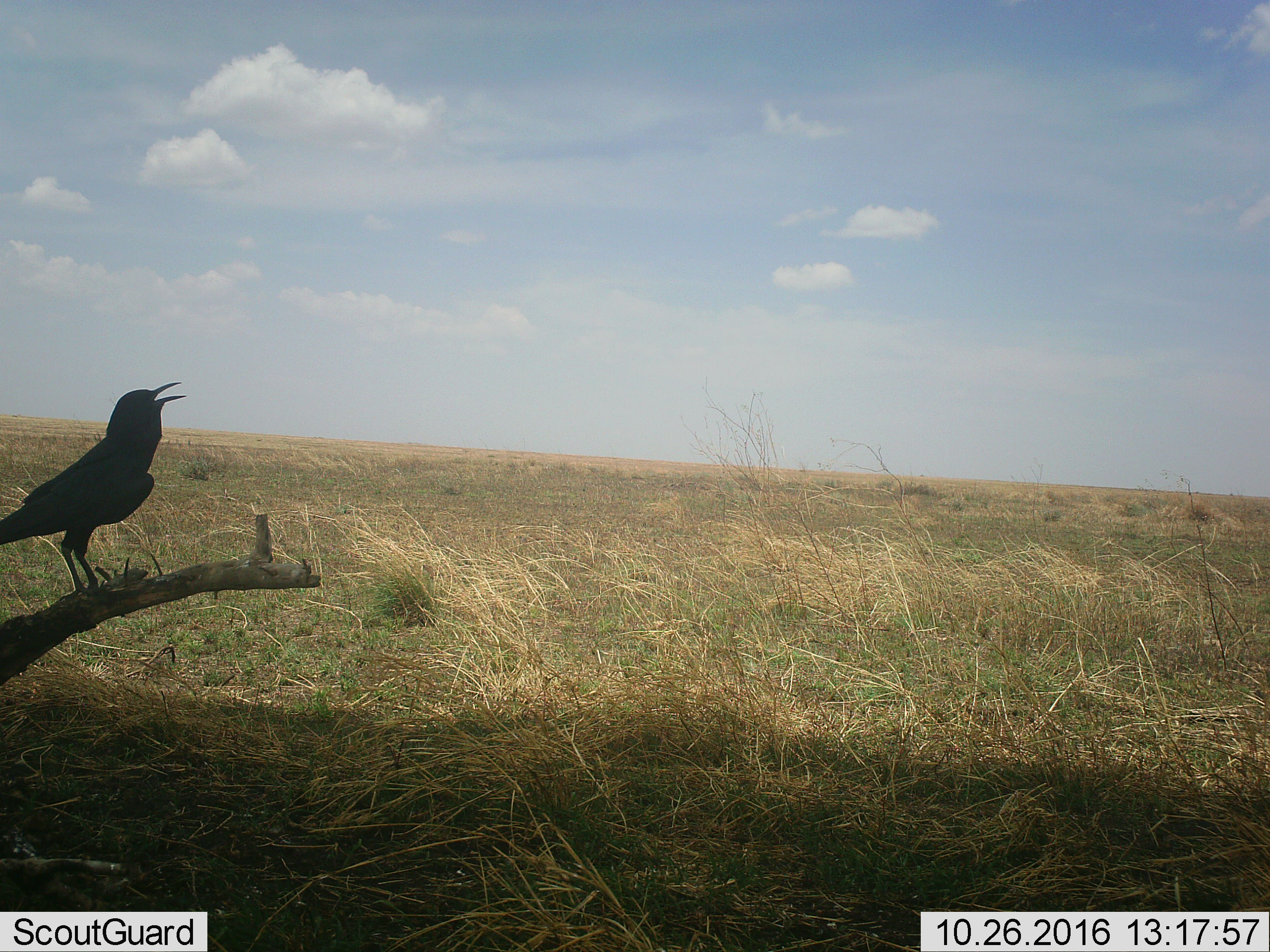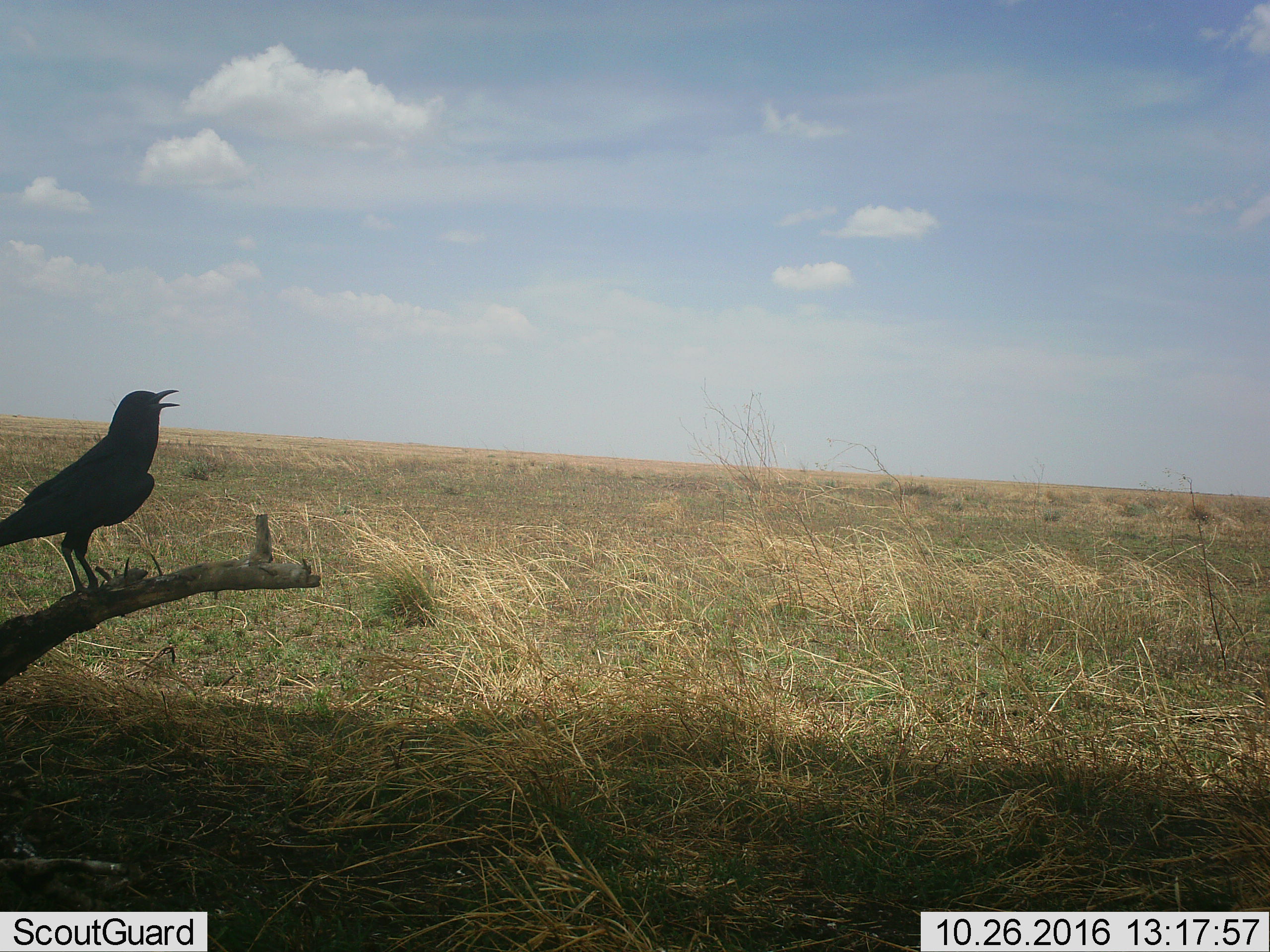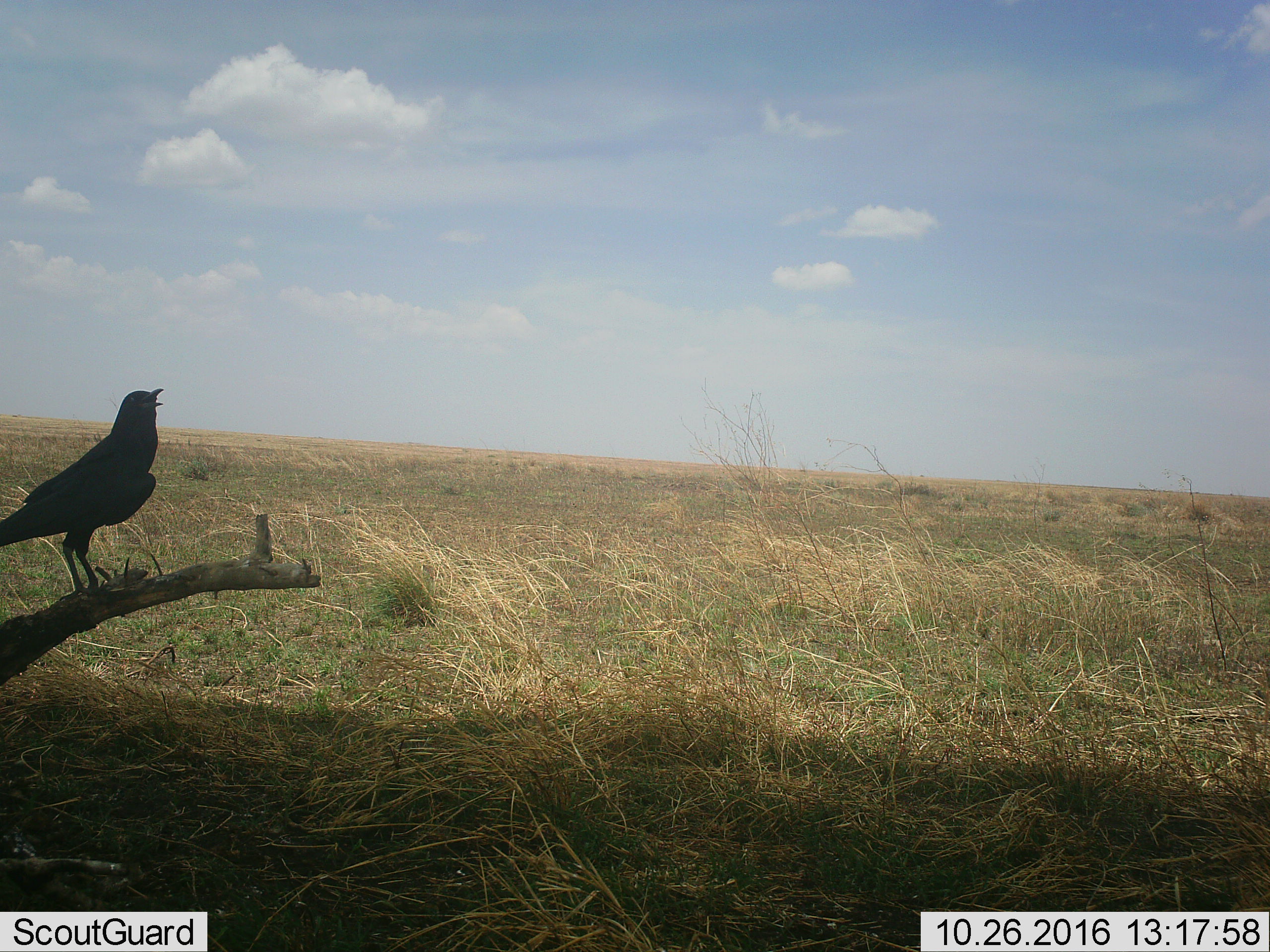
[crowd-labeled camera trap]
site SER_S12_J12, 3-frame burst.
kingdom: Animalia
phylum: Chordata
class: Aves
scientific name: Aves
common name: bird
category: birdother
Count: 1.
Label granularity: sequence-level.